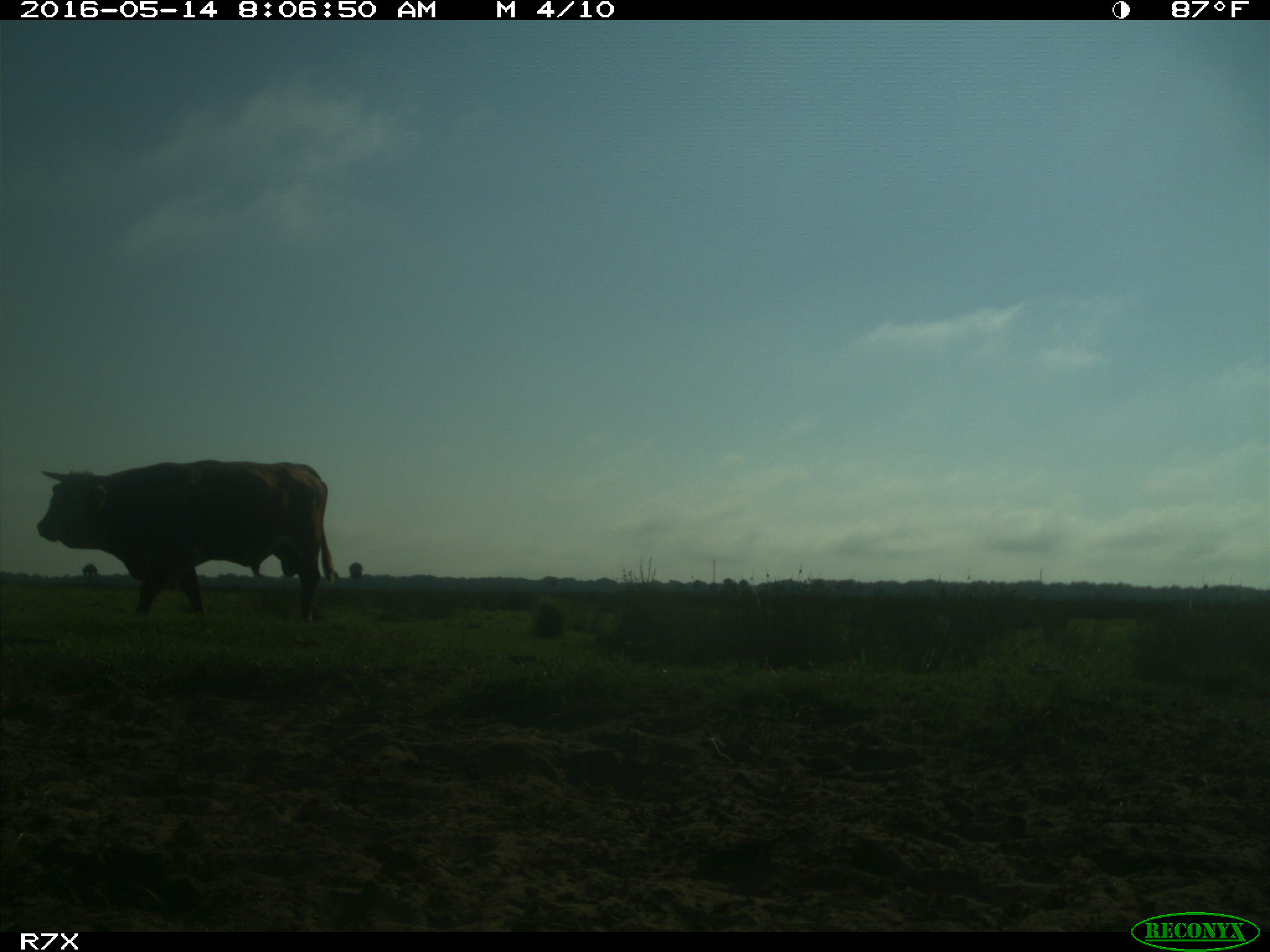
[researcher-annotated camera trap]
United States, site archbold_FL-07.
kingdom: Animalia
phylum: Chordata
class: Mammalia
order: Artiodactyla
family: Bovidae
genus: Bos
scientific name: Bos taurus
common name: domestic cow